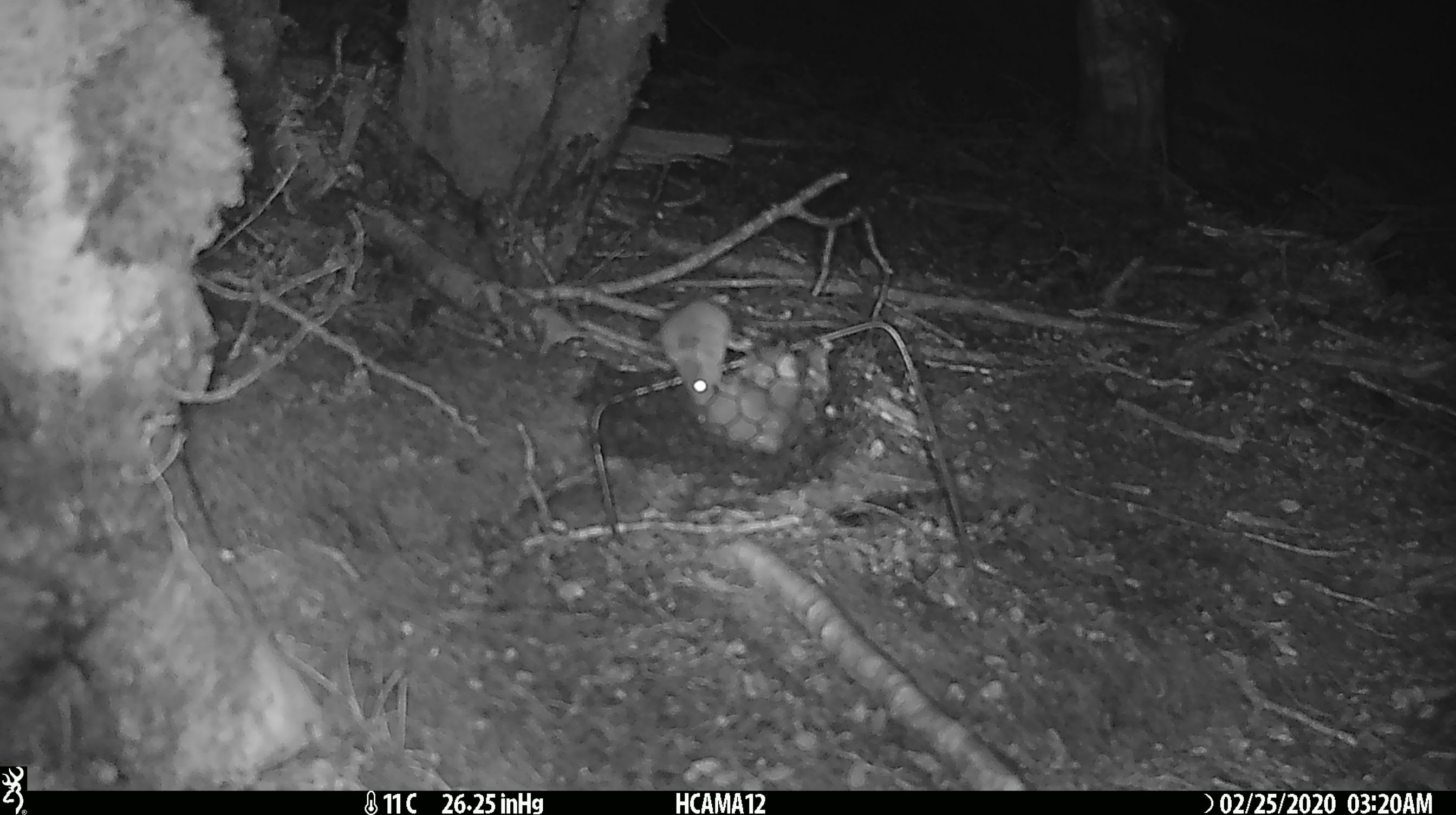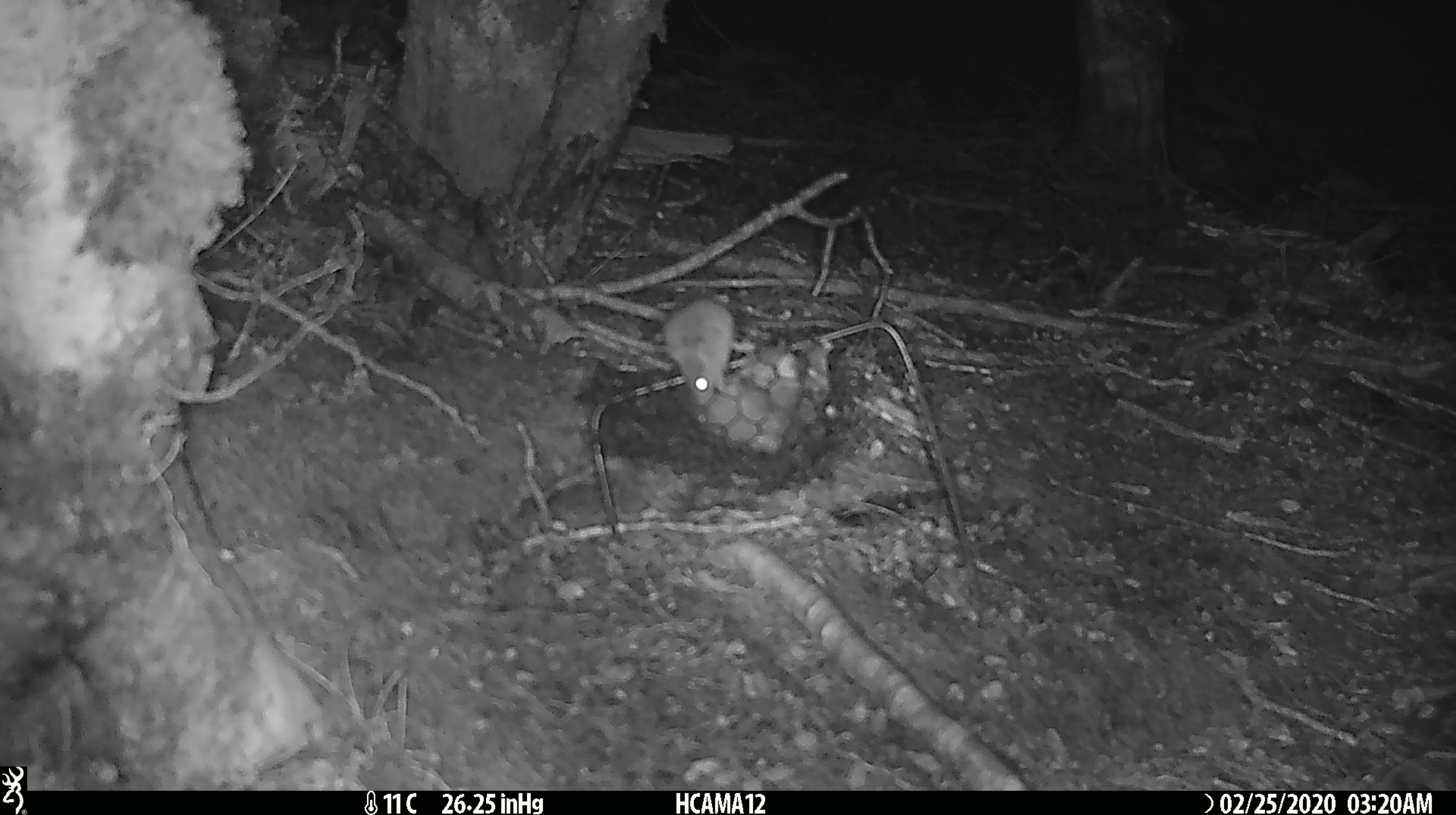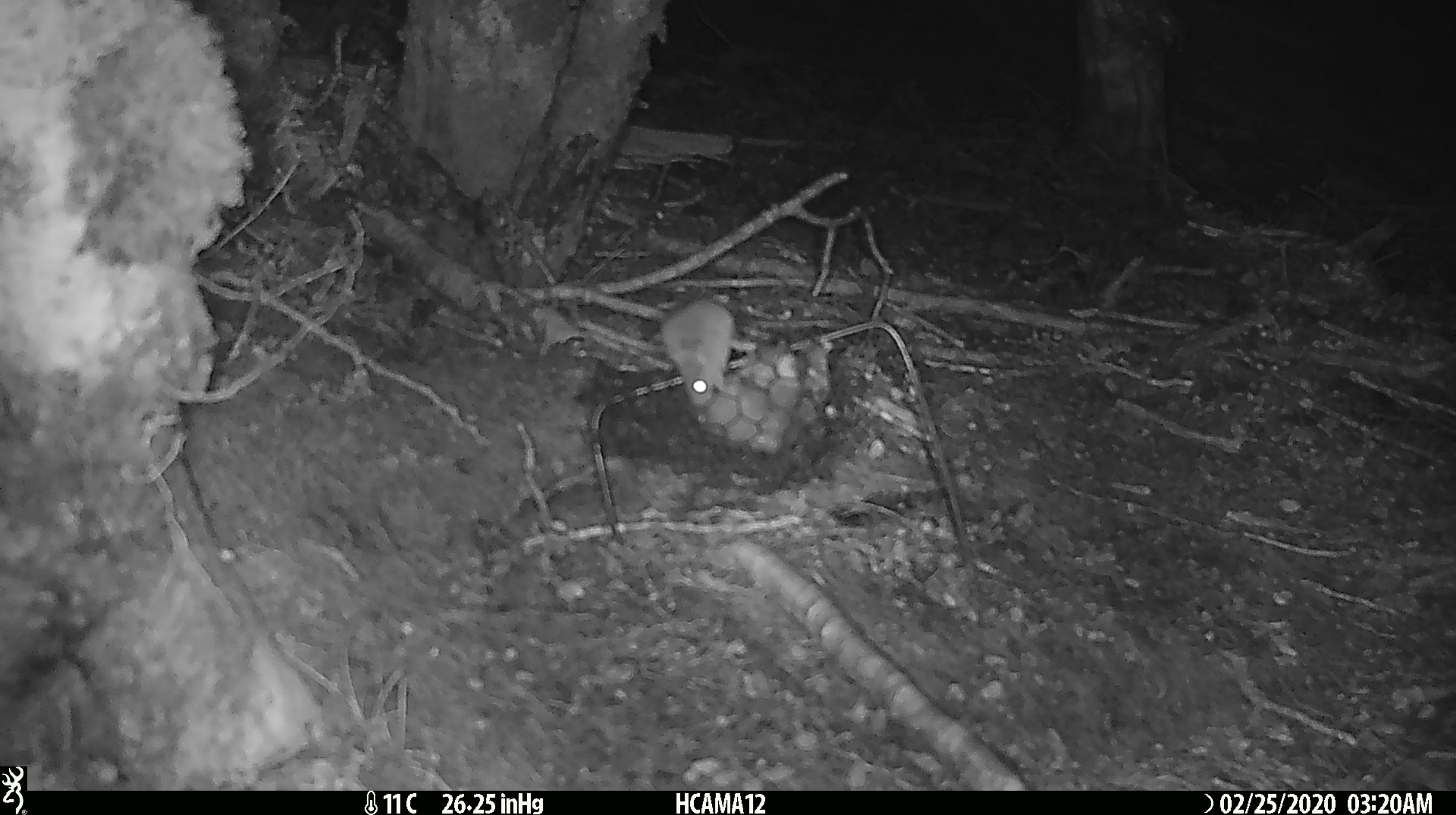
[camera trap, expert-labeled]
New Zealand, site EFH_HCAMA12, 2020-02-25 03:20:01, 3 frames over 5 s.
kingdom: Animalia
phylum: Chordata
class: Mammalia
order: Rodentia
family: Muridae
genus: Mus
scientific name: Mus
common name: mouse